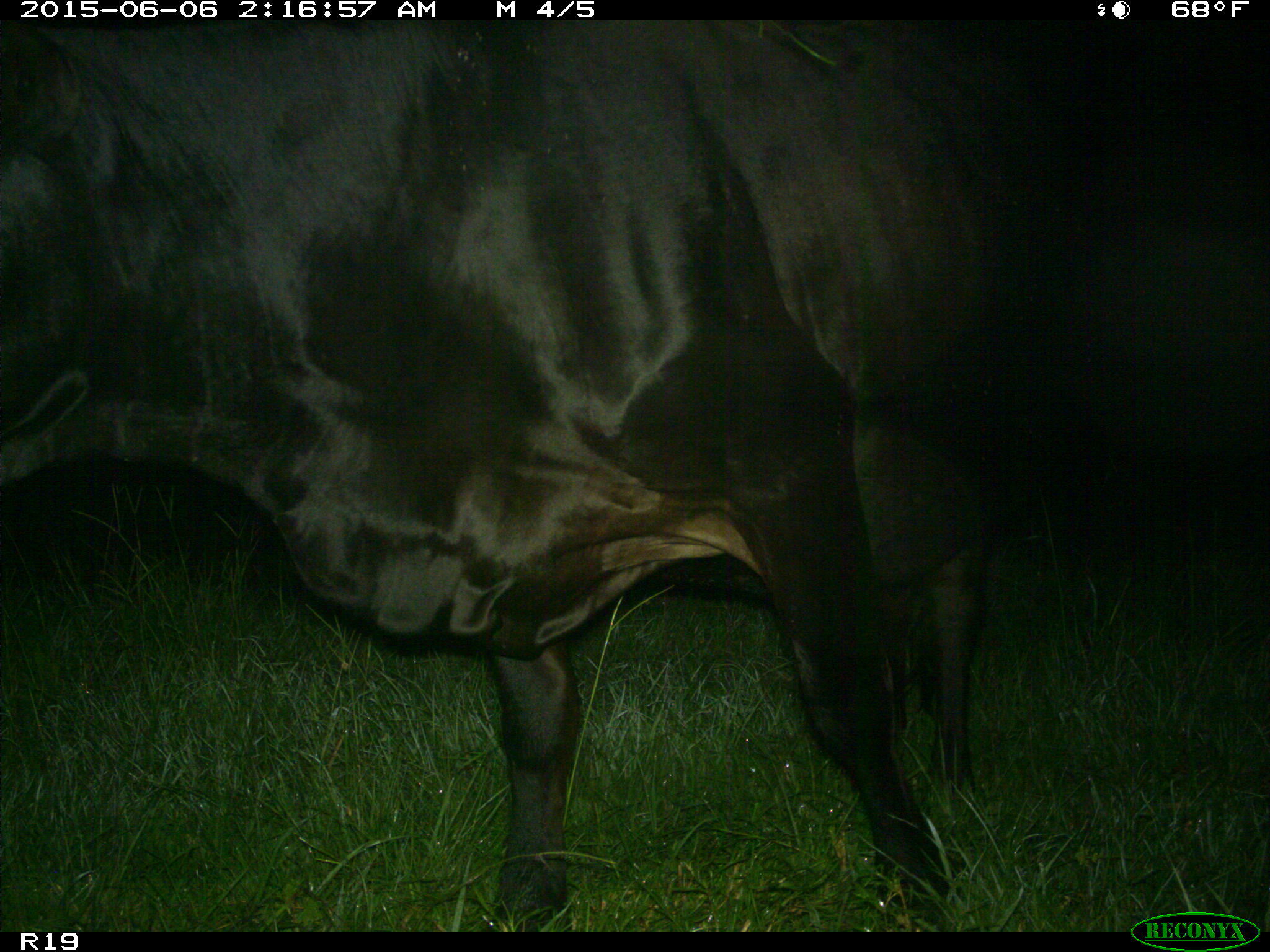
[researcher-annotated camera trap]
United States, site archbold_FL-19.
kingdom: Animalia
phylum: Chordata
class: Mammalia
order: Artiodactyla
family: Bovidae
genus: Bos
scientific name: Bos taurus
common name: domestic cow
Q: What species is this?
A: Bos taurus (domestic cow).